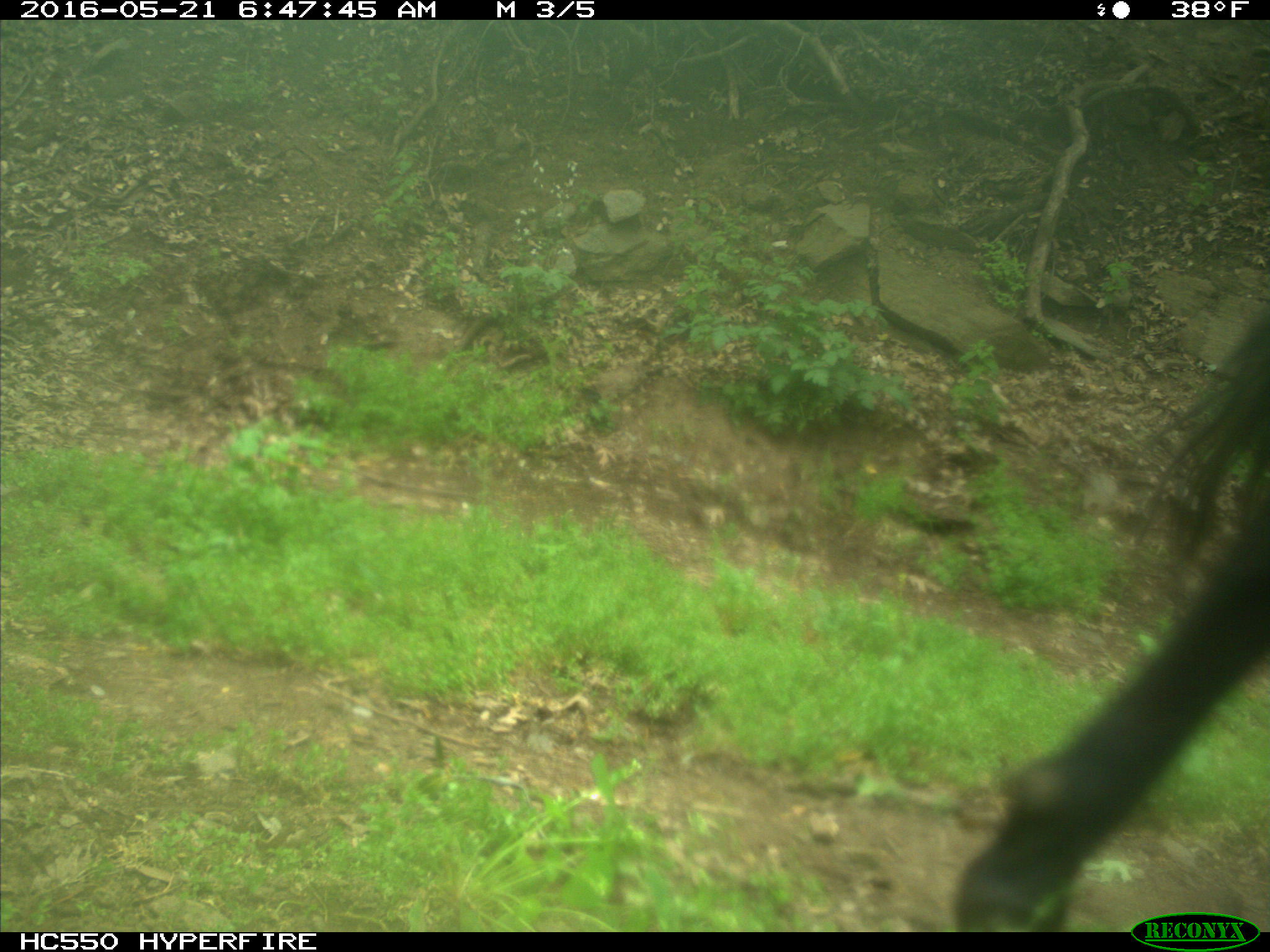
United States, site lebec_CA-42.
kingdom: Animalia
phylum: Chordata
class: Mammalia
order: Artiodactyla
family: Bovidae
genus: Bos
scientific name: Bos taurus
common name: domestic cow